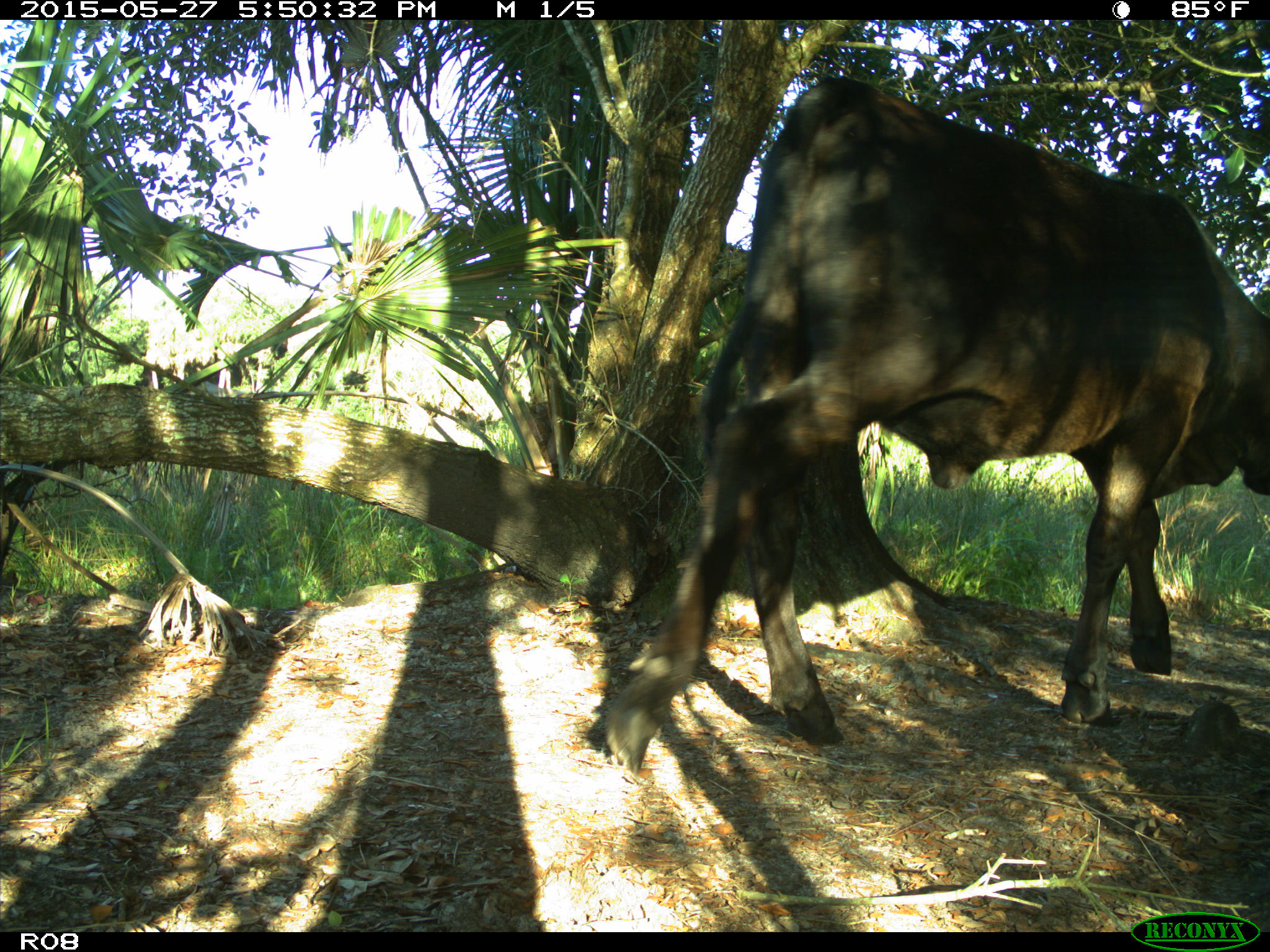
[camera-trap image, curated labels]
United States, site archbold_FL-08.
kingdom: Animalia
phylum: Chordata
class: Mammalia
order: Artiodactyla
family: Bovidae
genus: Bos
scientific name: Bos taurus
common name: domestic cow